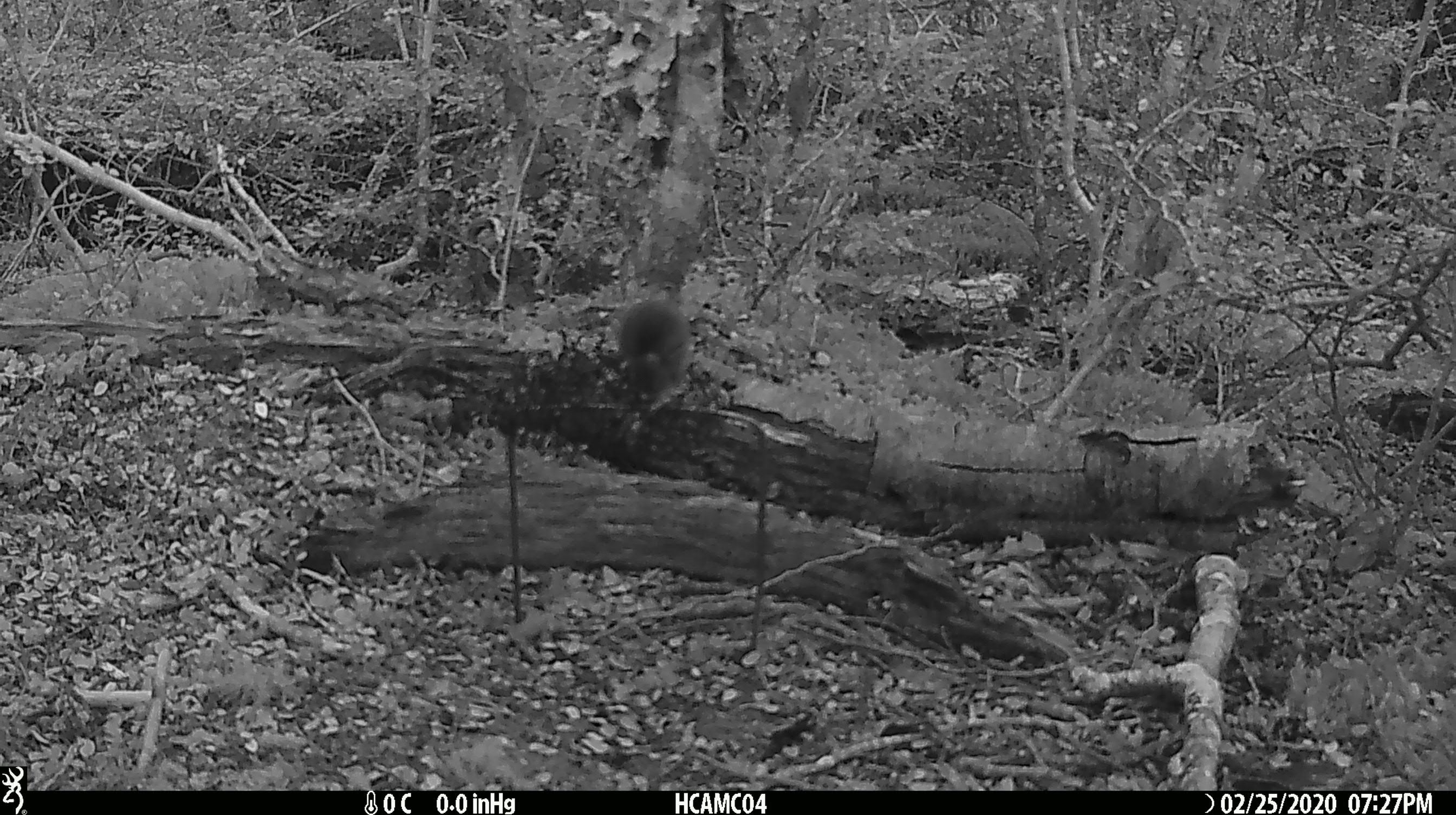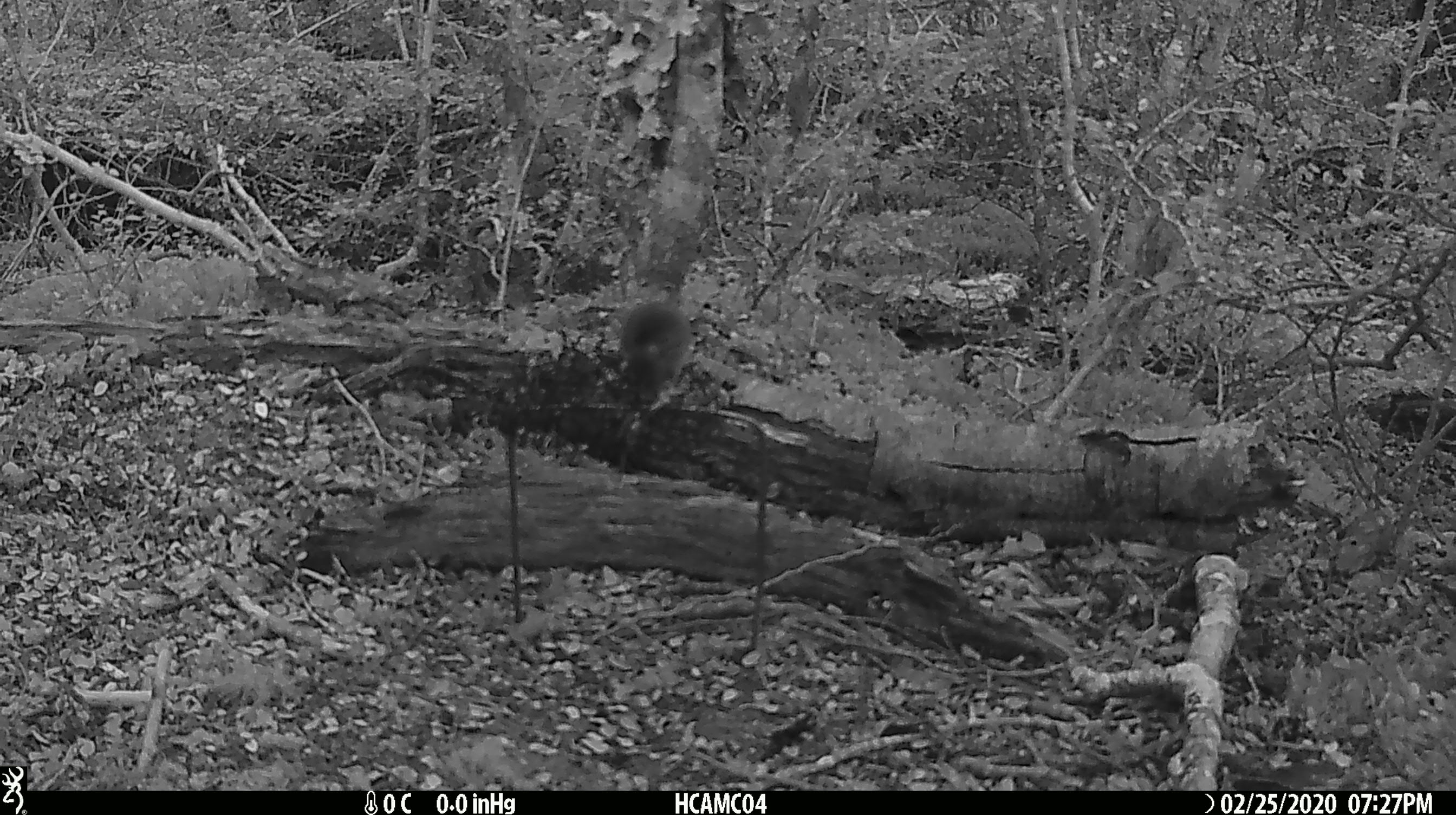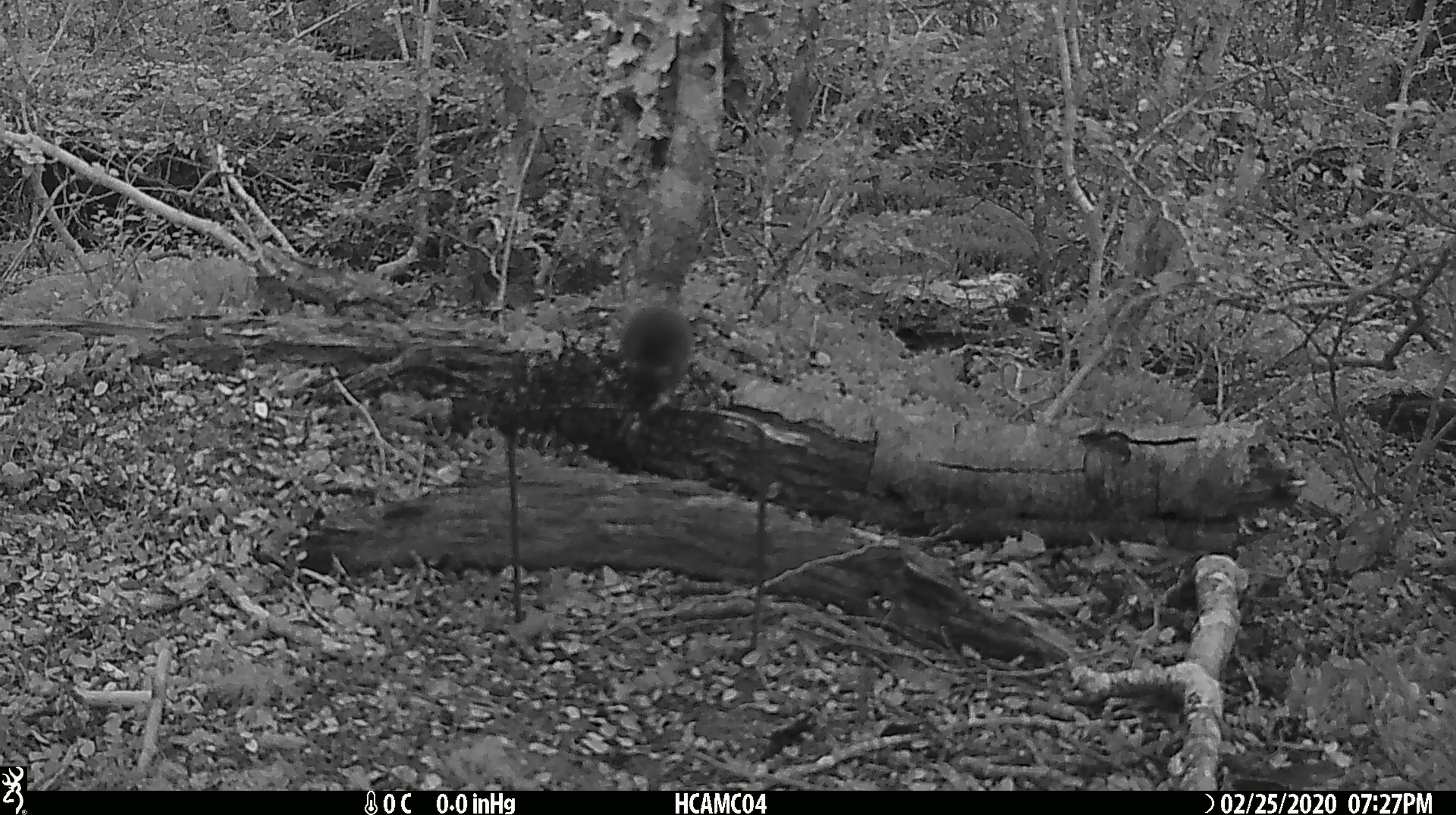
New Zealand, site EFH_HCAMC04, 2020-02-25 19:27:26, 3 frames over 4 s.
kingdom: Animalia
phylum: Chordata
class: Mammalia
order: Rodentia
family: Muridae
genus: Mus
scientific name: Mus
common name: mouse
Mouse (Mus).